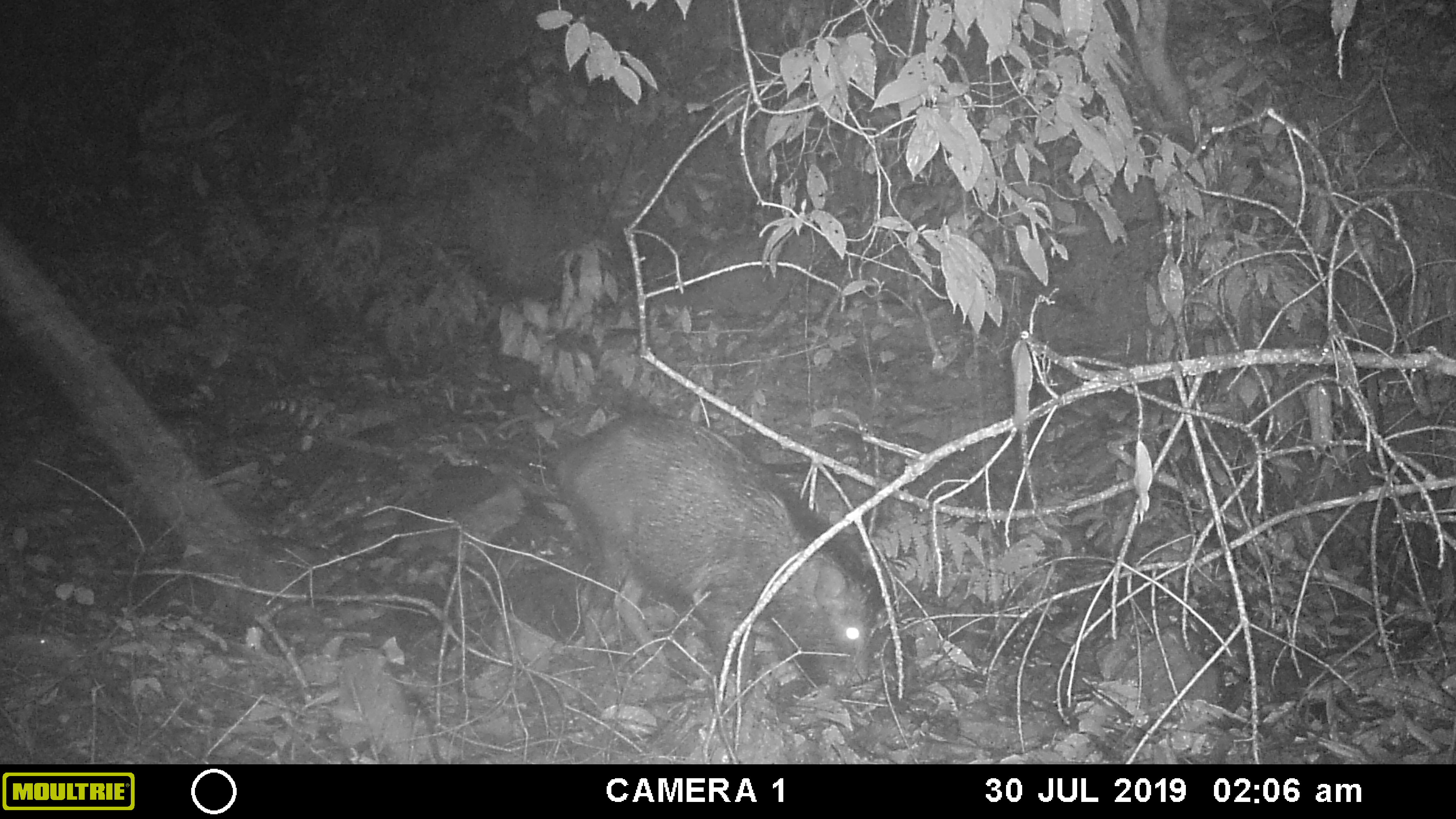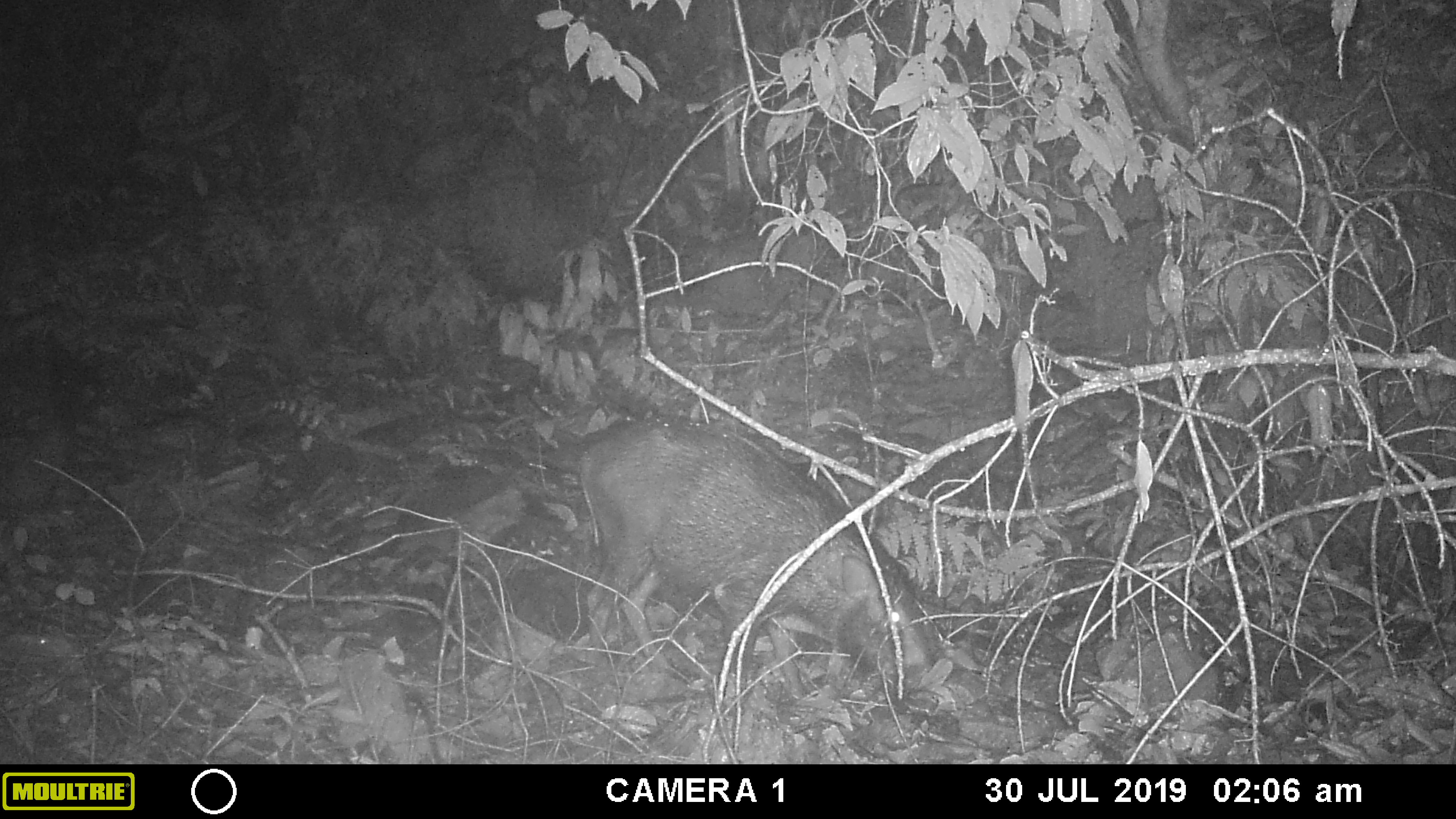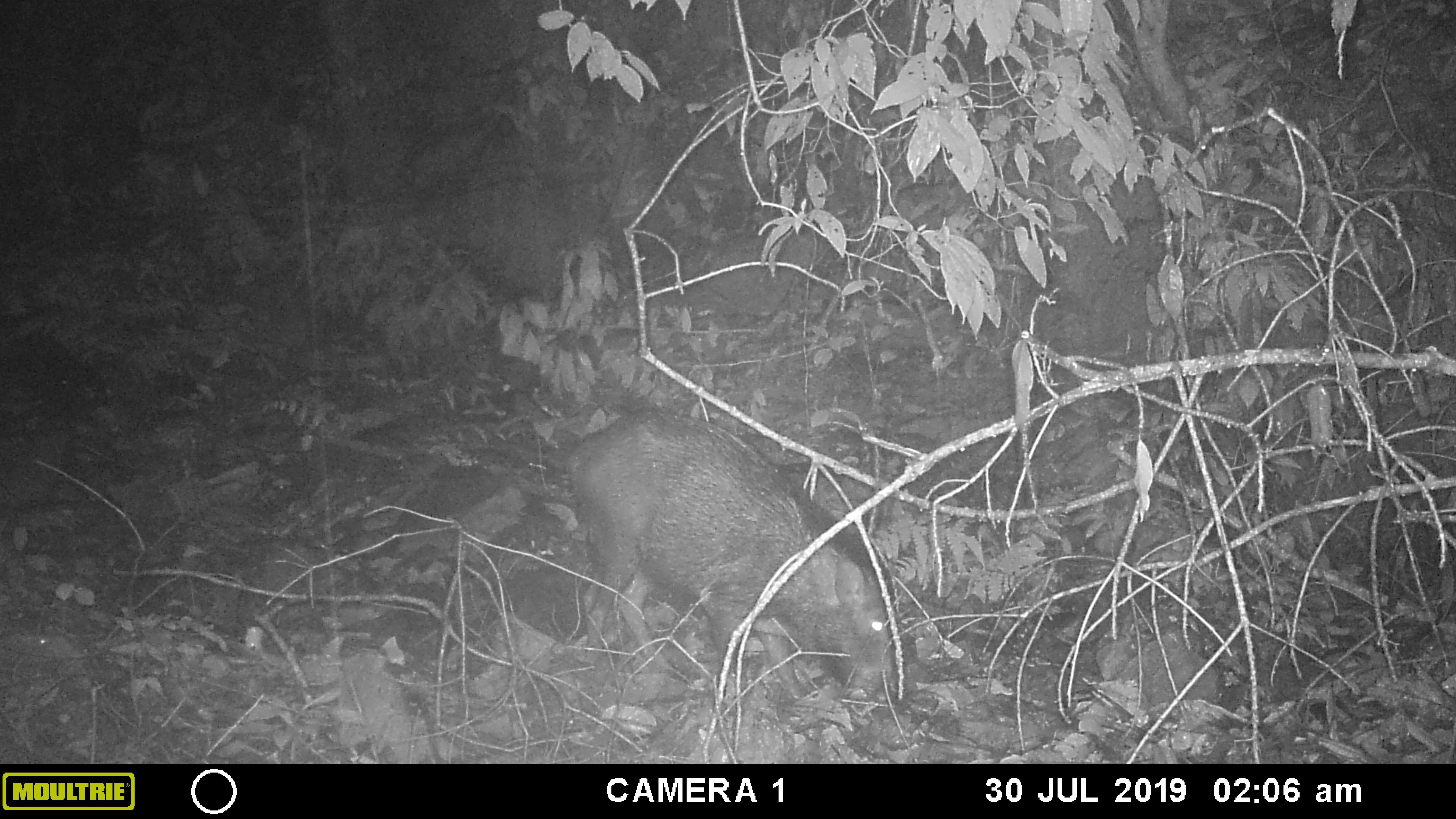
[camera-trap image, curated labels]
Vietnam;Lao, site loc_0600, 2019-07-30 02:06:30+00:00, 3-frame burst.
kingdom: Animalia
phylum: Chordata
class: Mammalia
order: Artiodactyla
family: Suidae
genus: Sus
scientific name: Sus scrofa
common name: eurasian wild pig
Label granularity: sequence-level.